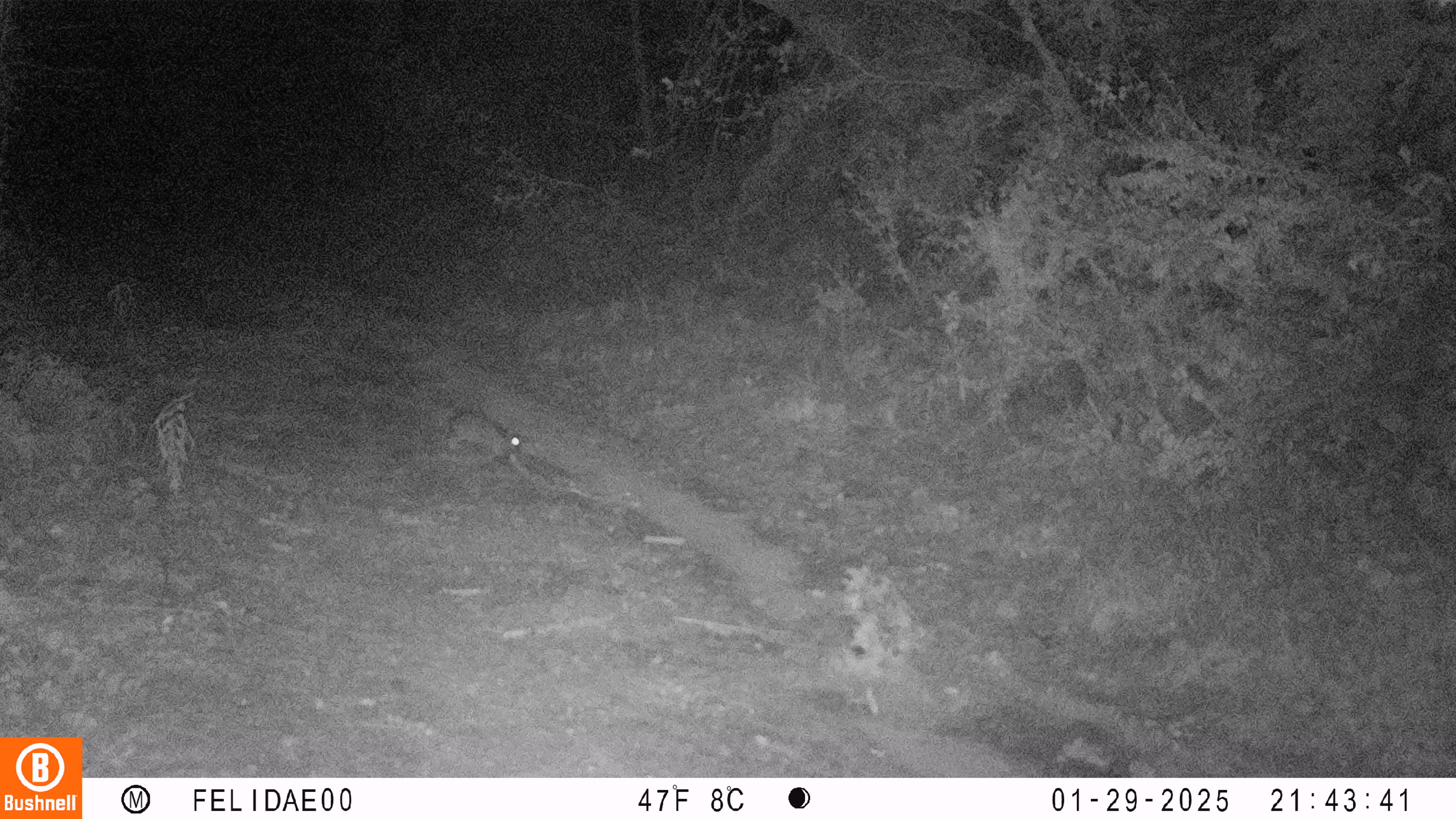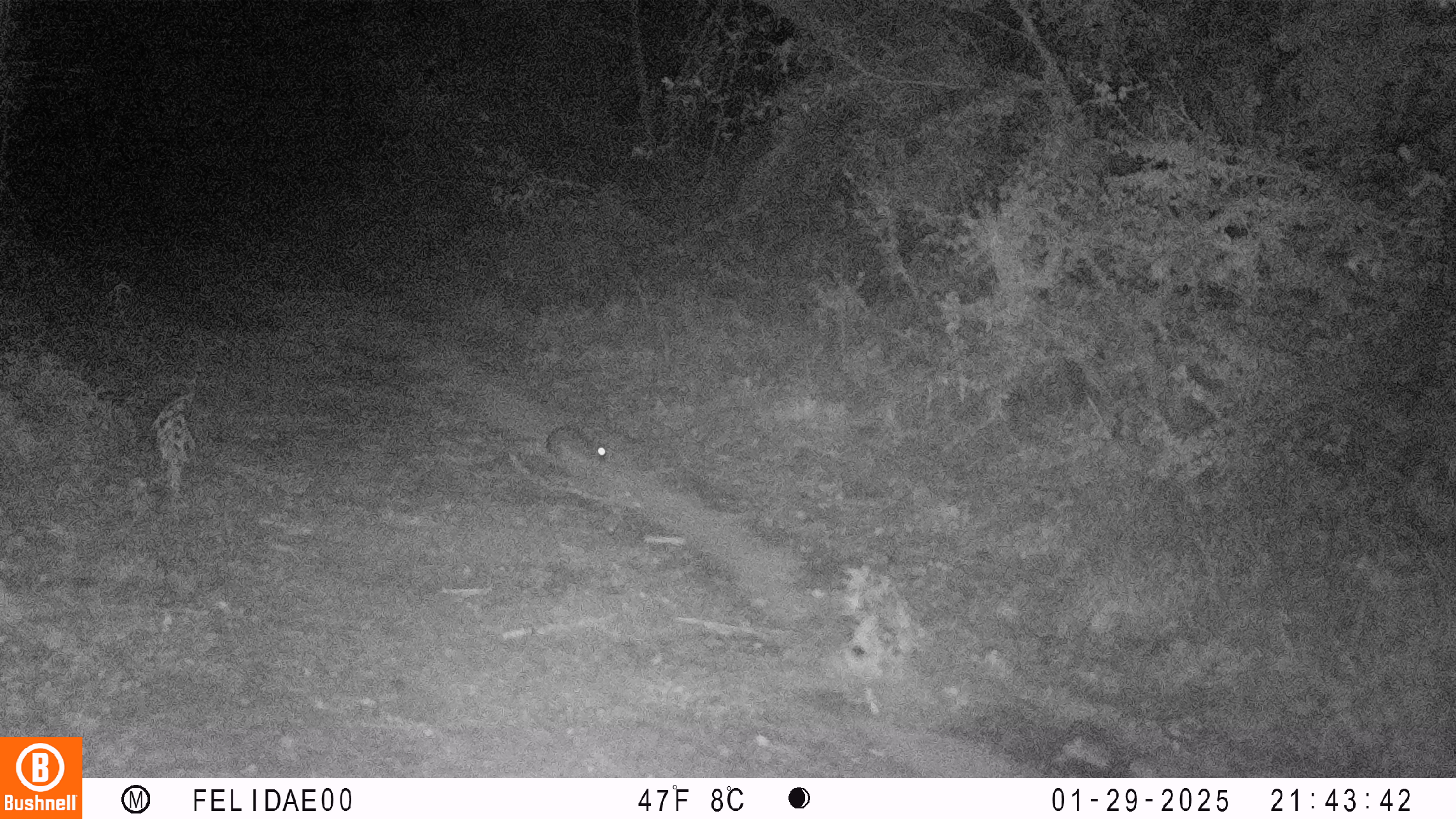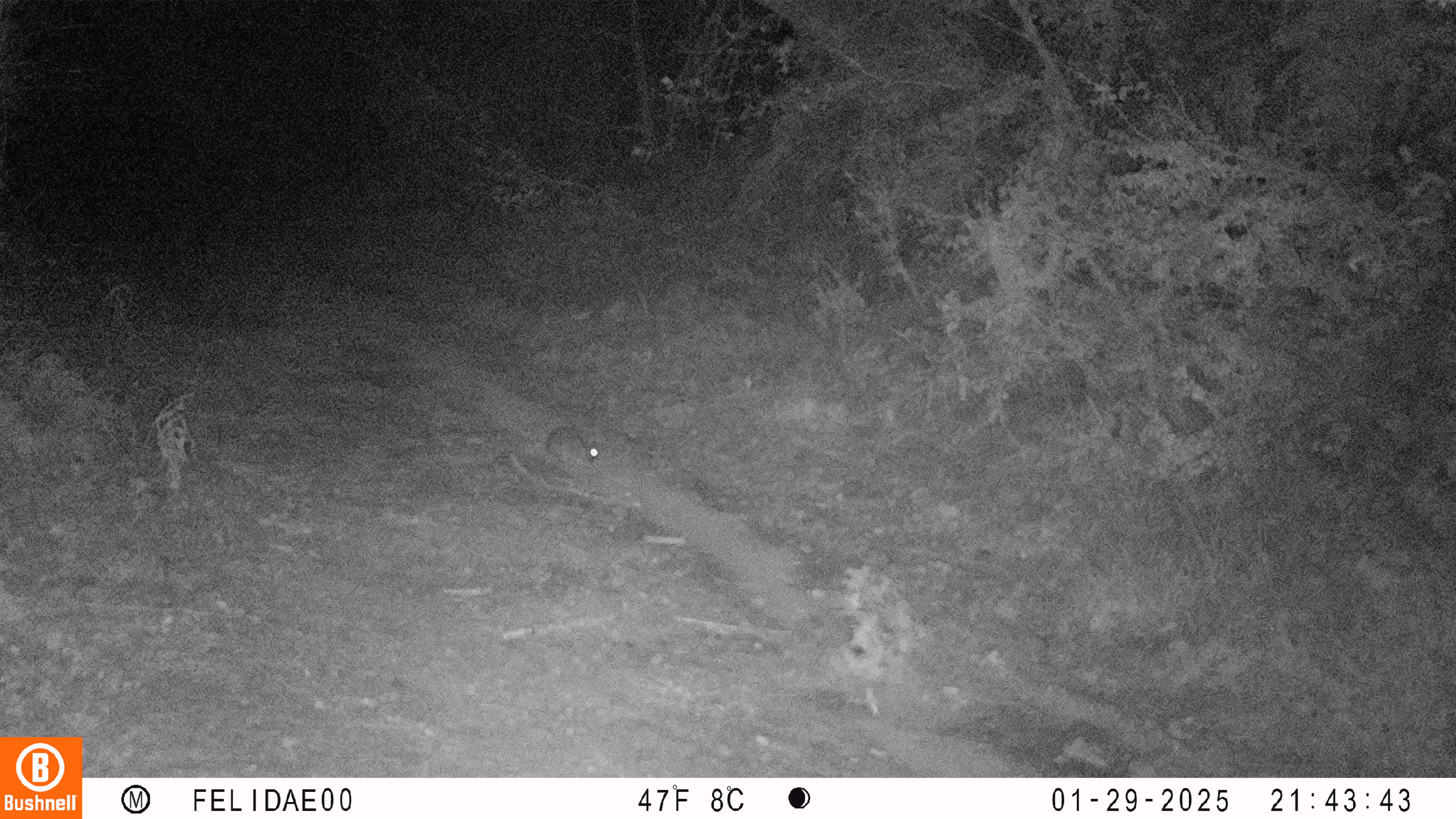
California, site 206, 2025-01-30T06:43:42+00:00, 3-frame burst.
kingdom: Animalia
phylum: Chordata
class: Mammalia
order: Lagomorpha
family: Leporidae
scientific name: Leporidae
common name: rabbit